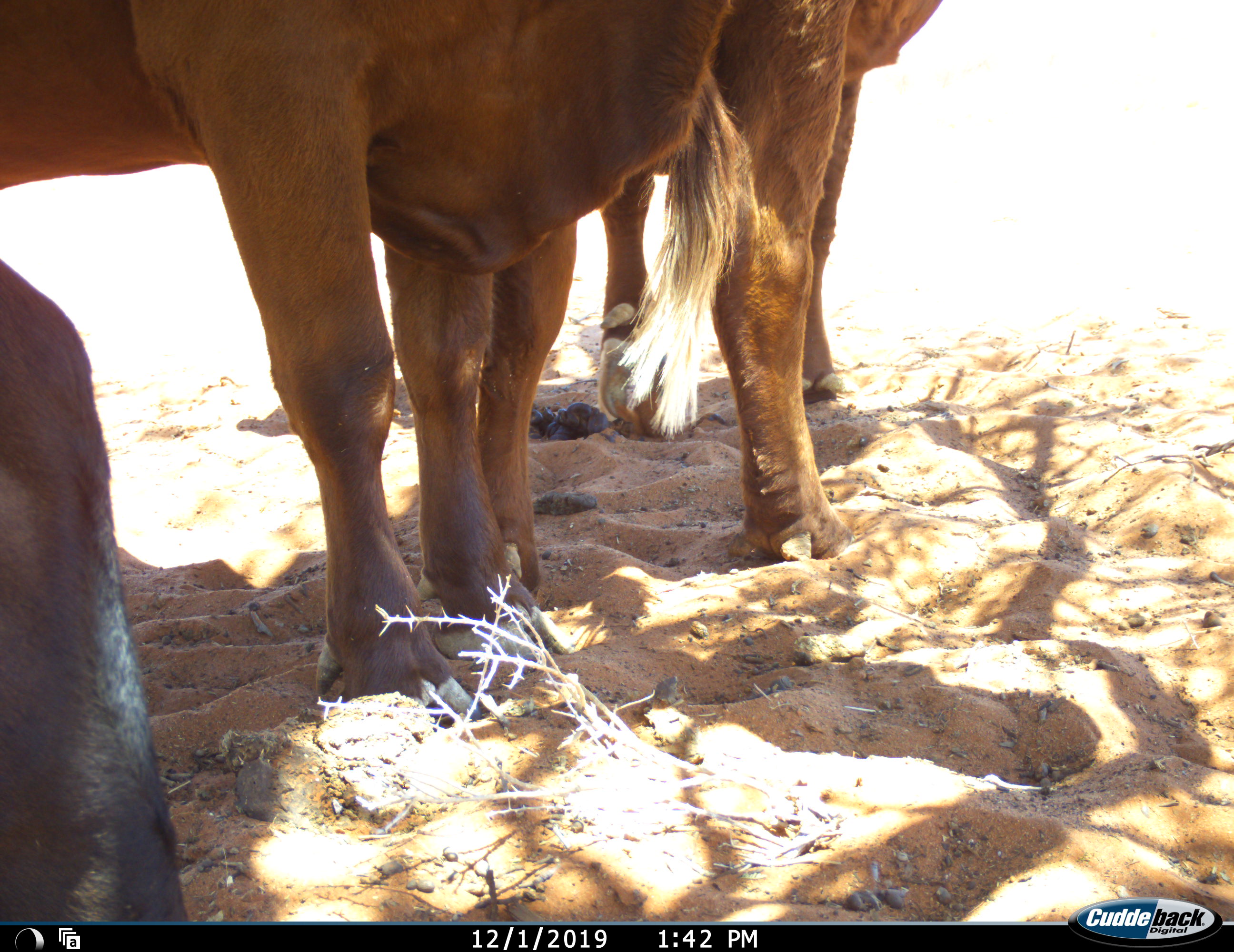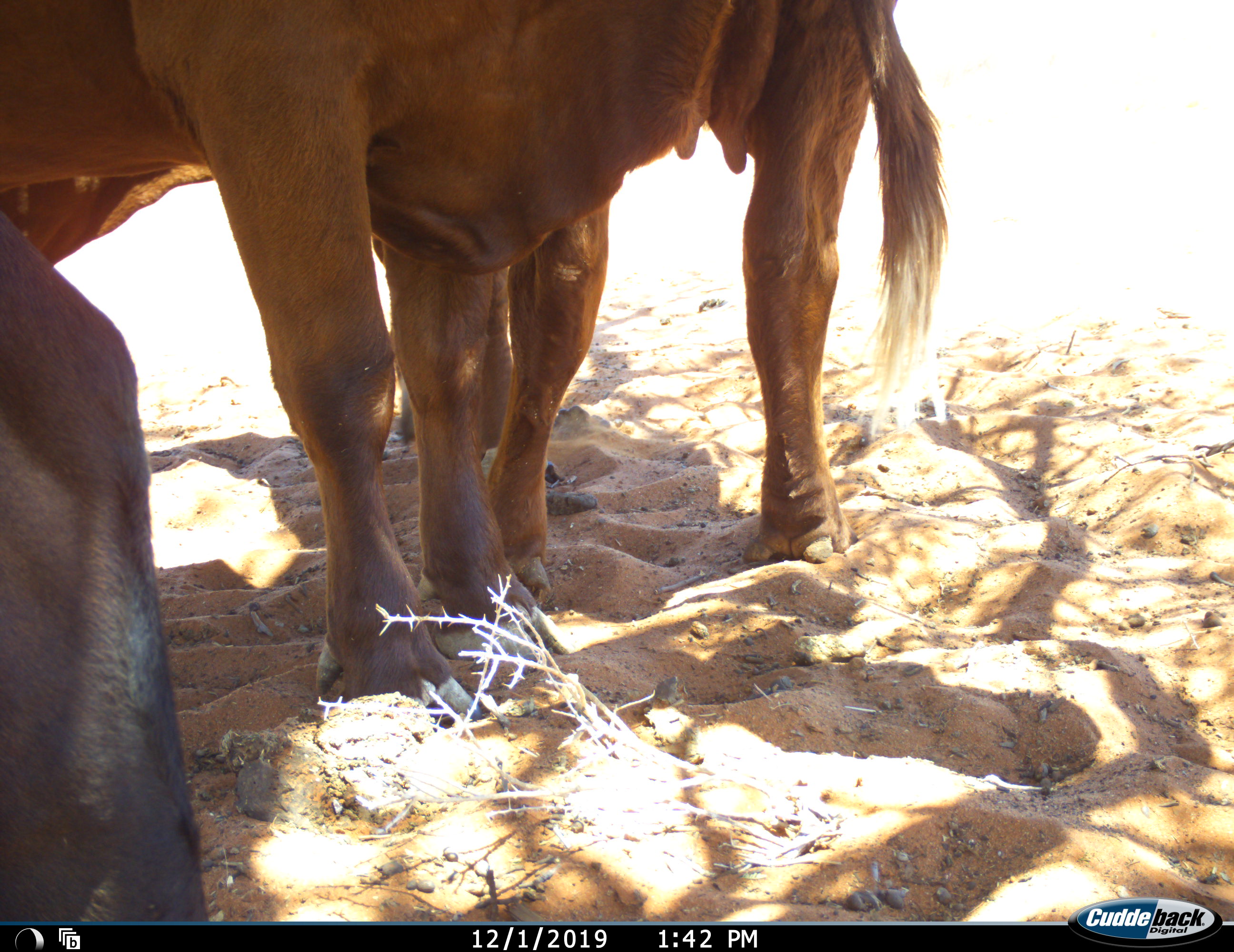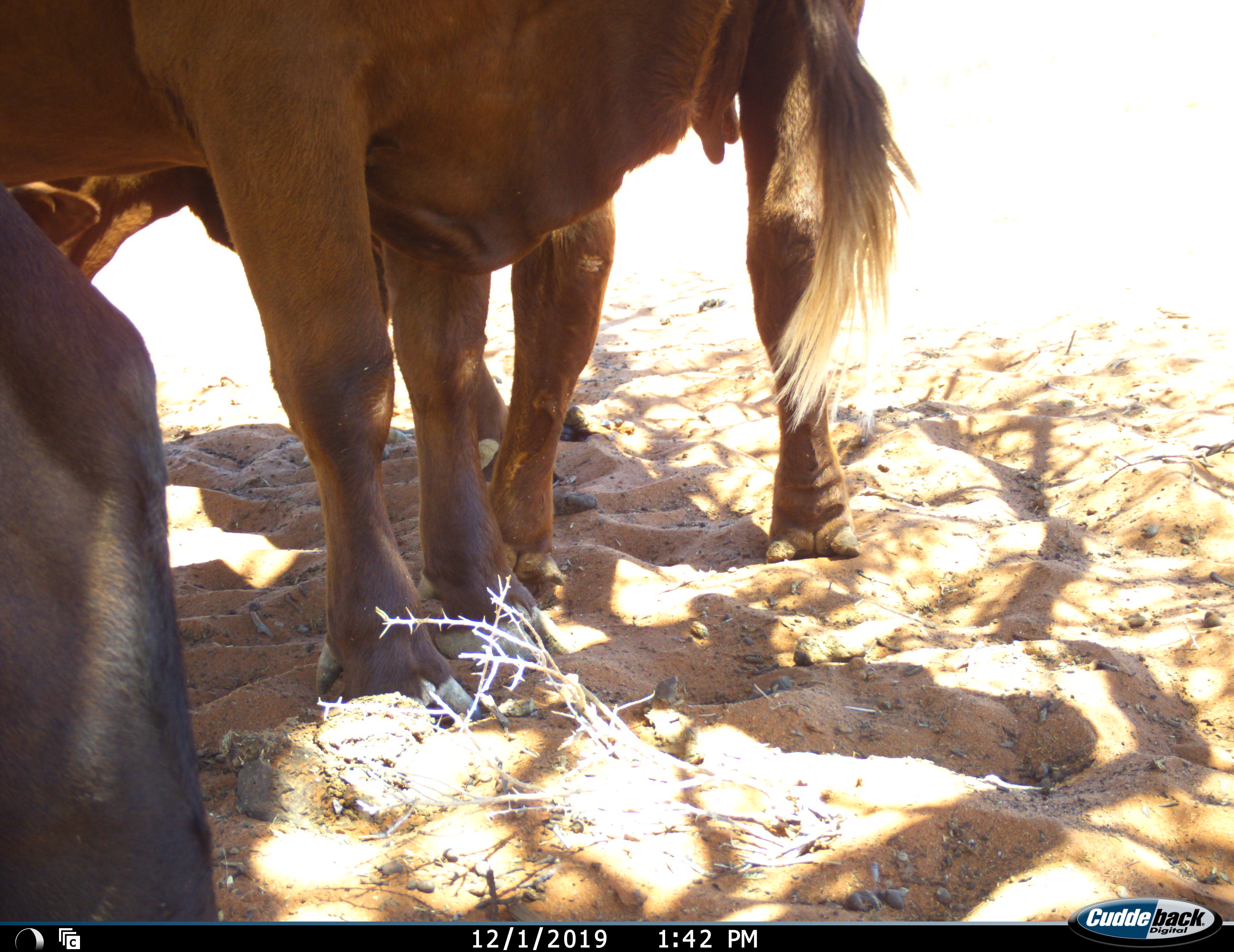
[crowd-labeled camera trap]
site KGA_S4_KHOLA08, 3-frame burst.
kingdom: Animalia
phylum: Chordata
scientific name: Vertebrata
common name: domestic animal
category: domesticanimal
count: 3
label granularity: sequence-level